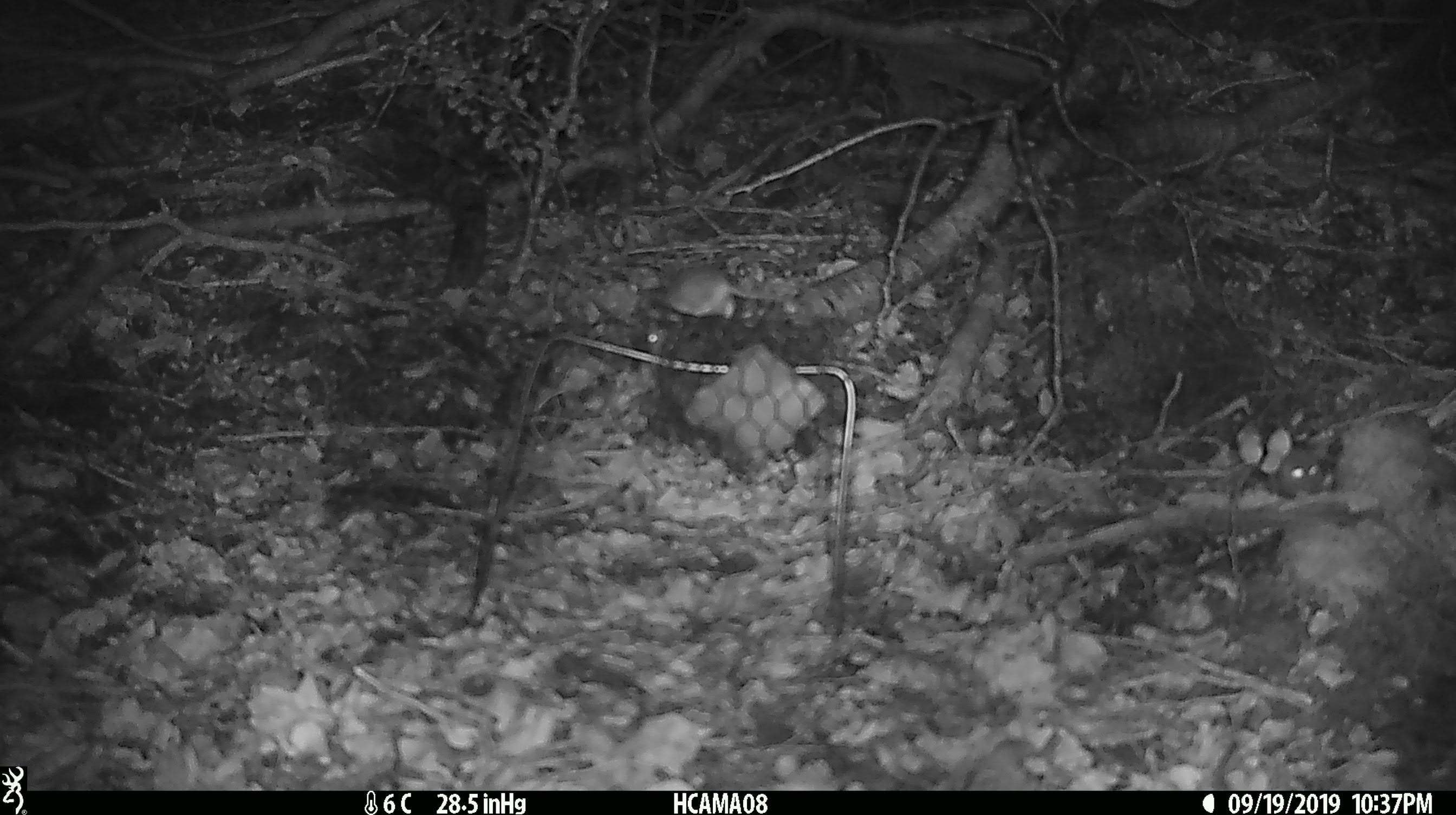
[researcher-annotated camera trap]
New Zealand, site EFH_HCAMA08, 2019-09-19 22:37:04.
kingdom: Animalia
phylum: Chordata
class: Mammalia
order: Rodentia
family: Muridae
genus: Mus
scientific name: Mus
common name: mouse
Mouse (Mus).